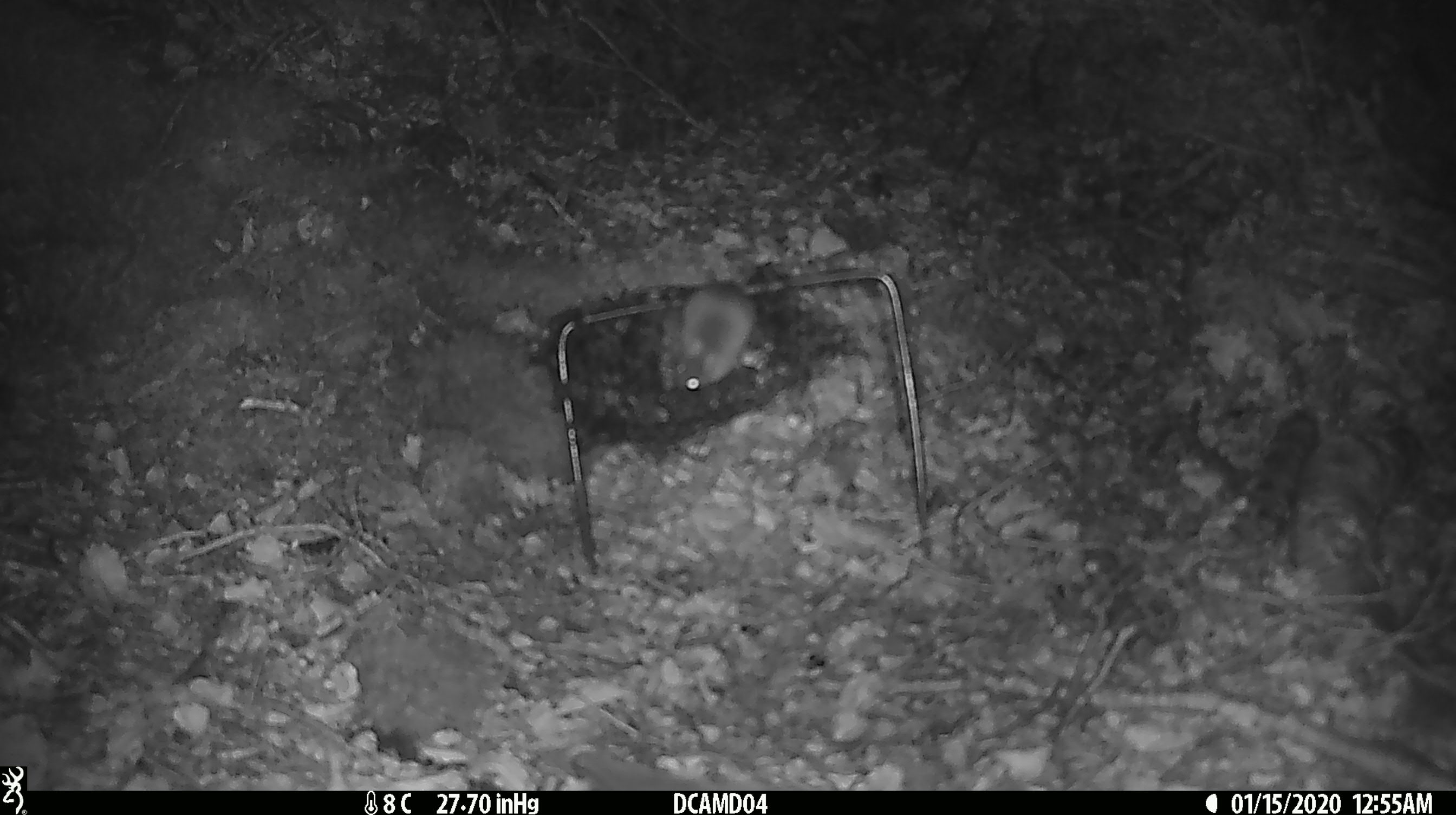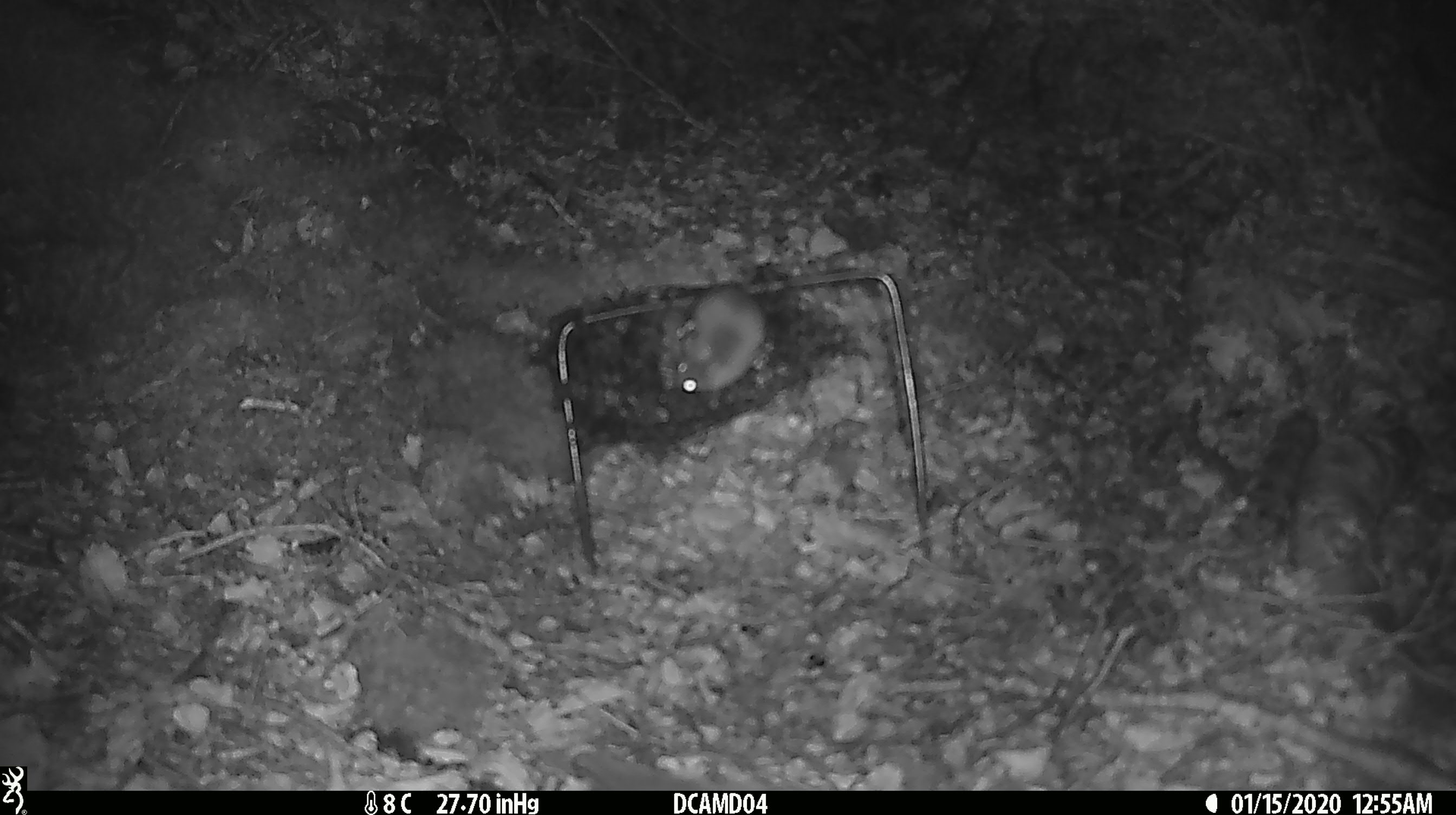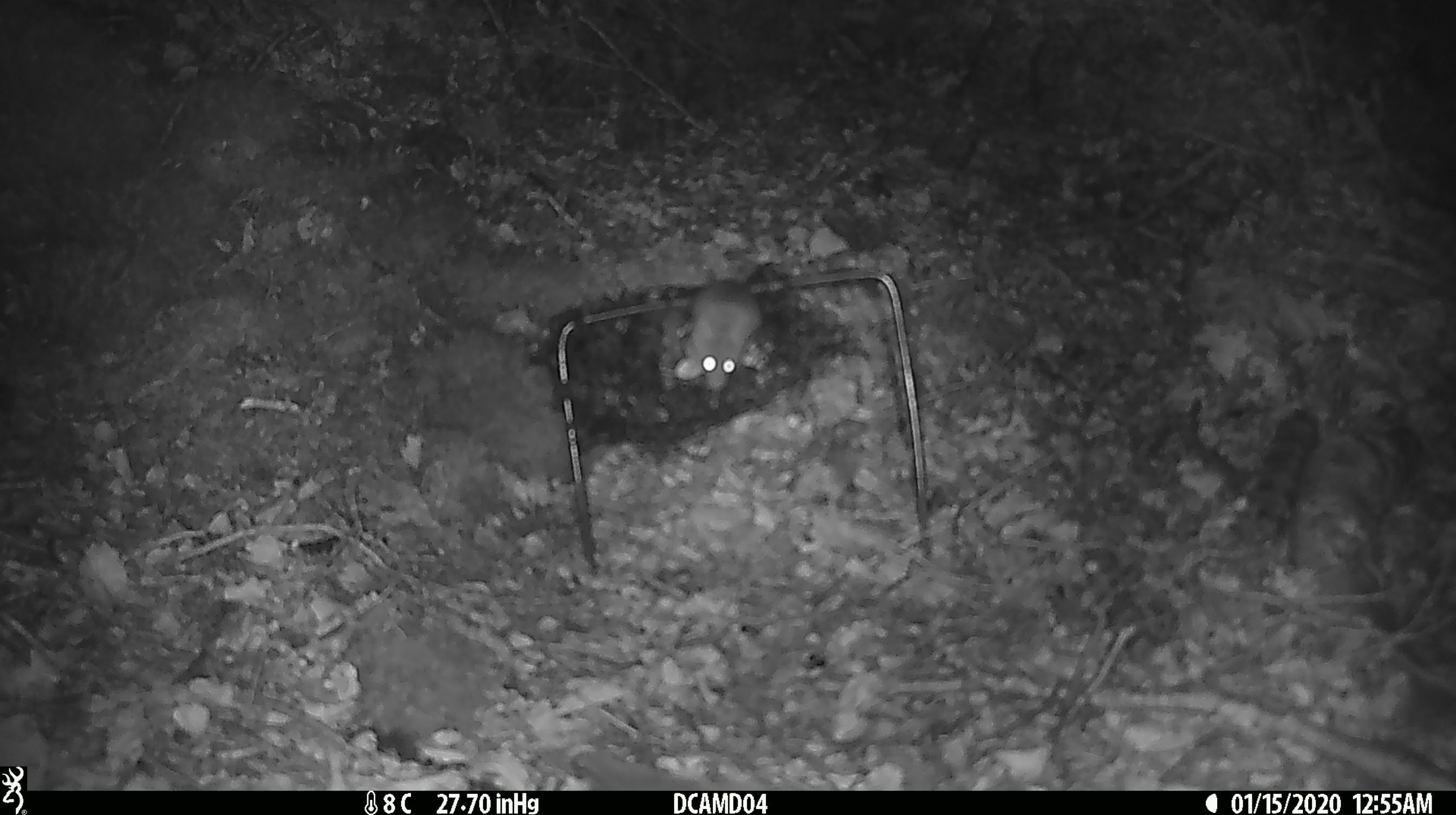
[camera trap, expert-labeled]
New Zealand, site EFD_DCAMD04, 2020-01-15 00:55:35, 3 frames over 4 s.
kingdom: Animalia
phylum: Chordata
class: Mammalia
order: Rodentia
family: Muridae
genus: Mus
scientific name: Mus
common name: mouse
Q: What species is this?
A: Mouse (Mus).